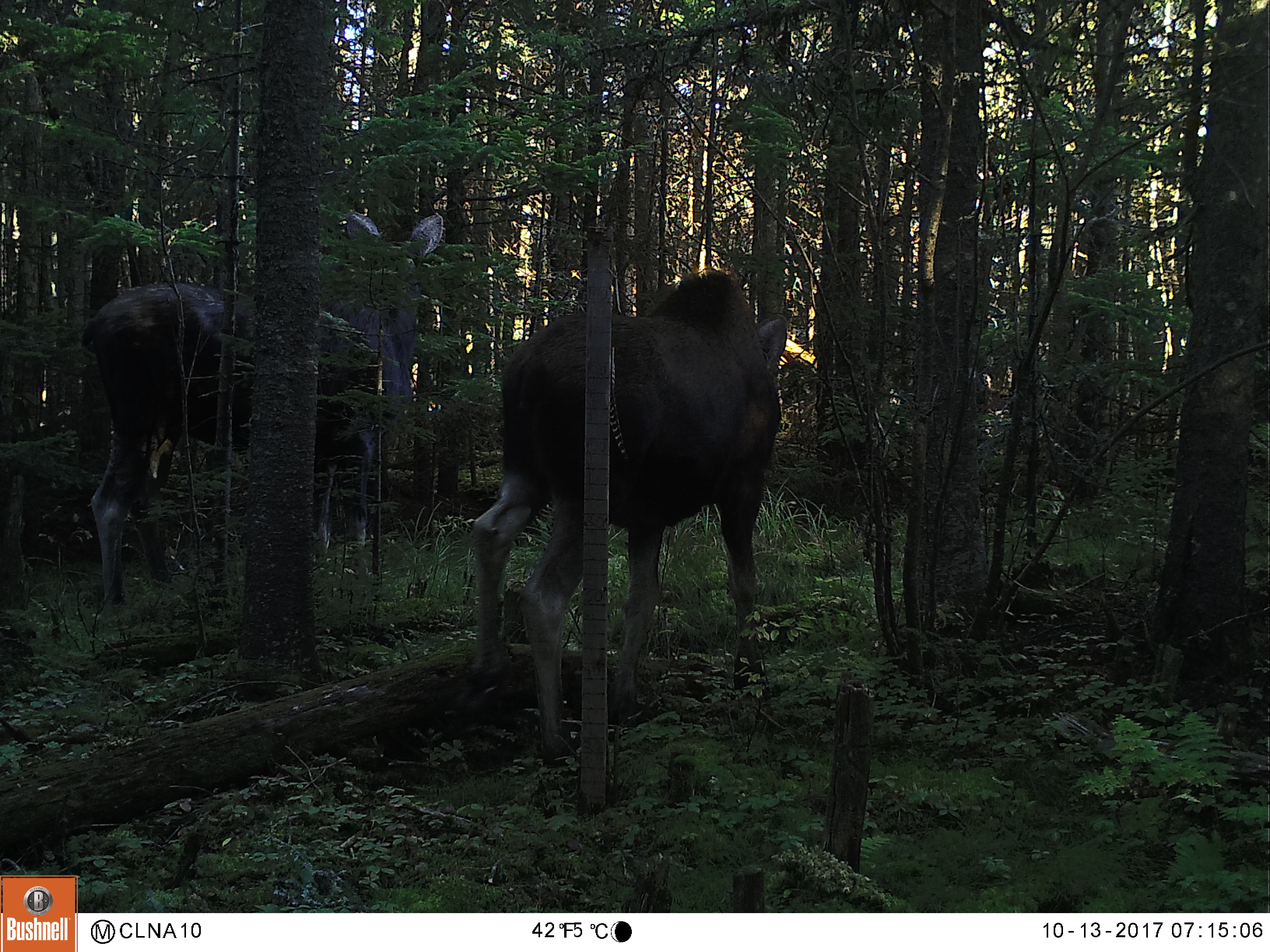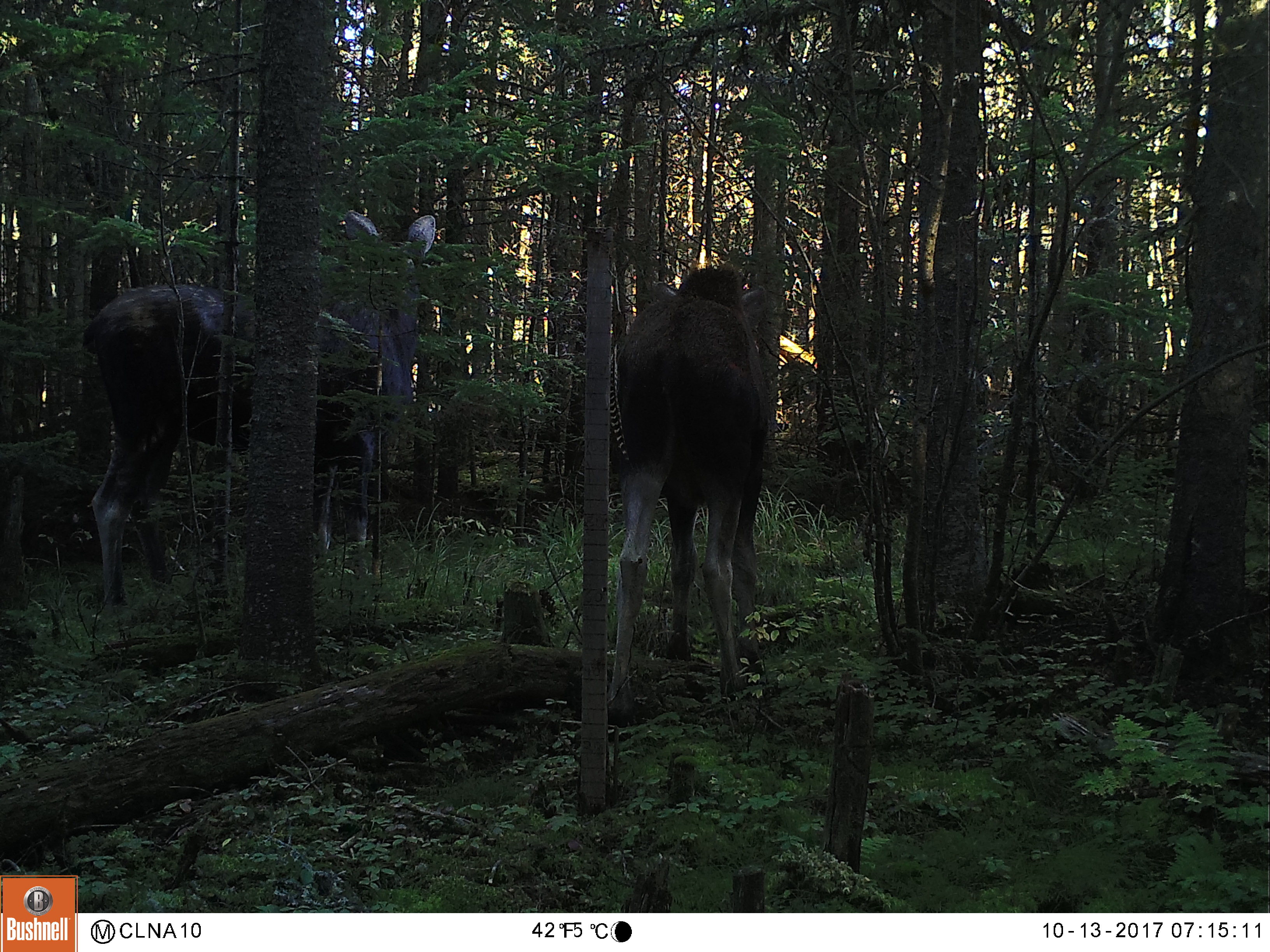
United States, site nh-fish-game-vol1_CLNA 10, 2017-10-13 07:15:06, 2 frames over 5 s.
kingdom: Animalia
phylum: Chordata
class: Mammalia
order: Artiodactyla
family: Cervidae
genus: Alces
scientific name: Alces alces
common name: moose